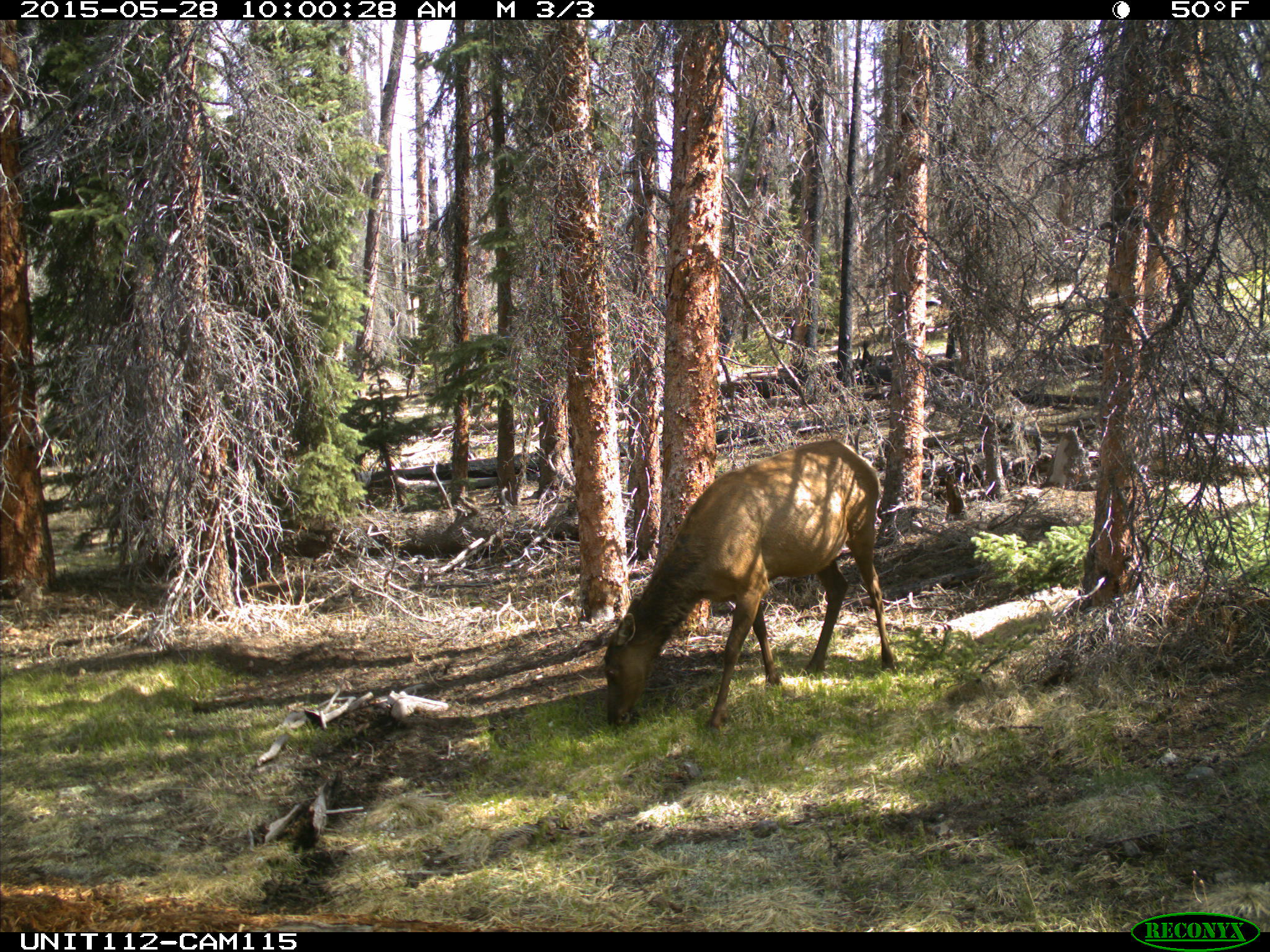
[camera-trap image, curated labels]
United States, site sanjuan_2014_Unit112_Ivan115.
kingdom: Animalia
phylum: Chordata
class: Mammalia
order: Artiodactyla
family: Cervidae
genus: Cervus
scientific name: Cervus elaphus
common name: red deer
Cervus elaphus (red deer).